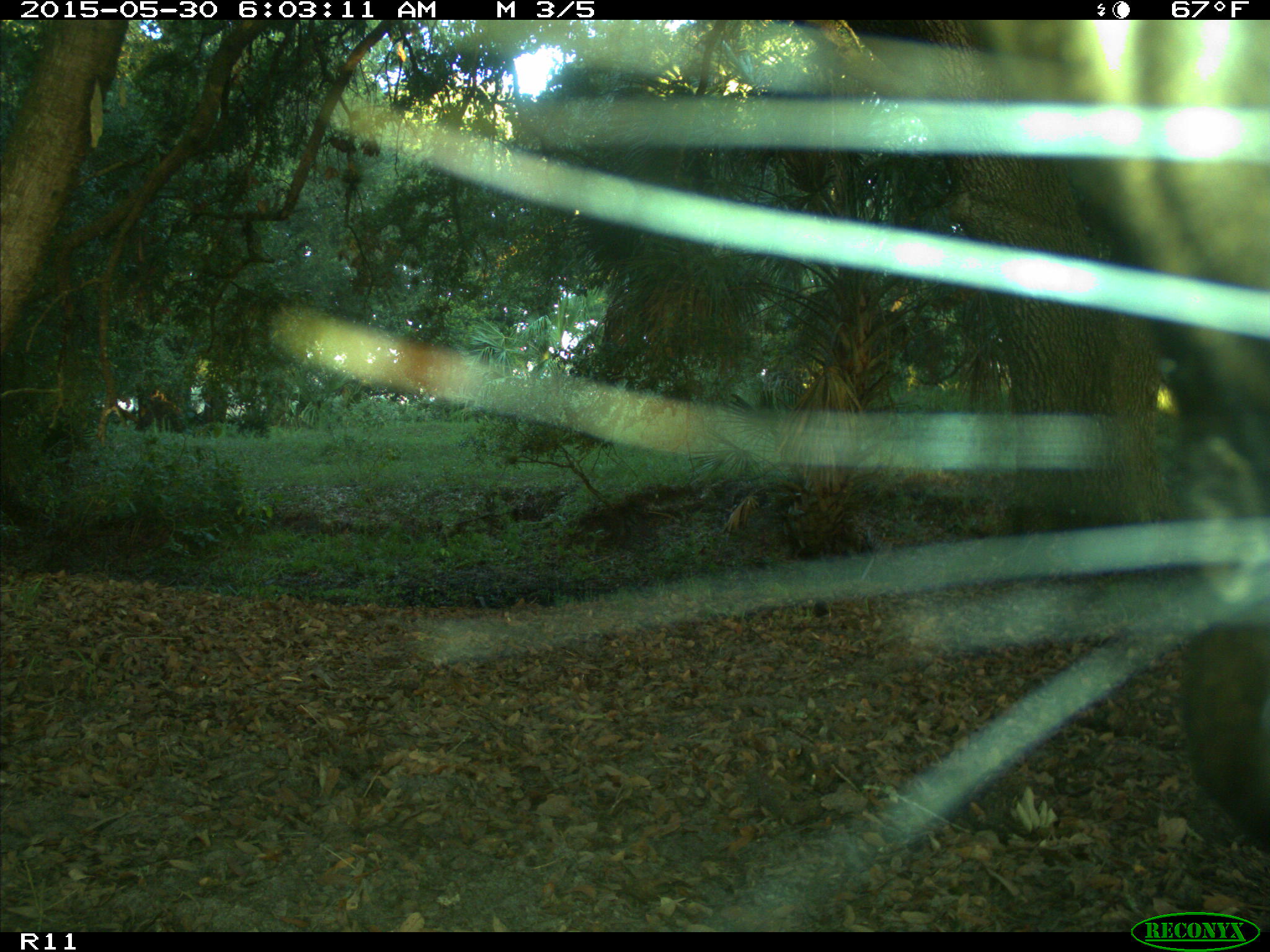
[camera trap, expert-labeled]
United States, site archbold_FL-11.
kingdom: Animalia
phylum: Chordata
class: Mammalia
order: Artiodactyla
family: Bovidae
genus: Bos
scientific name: Bos taurus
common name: domestic cow